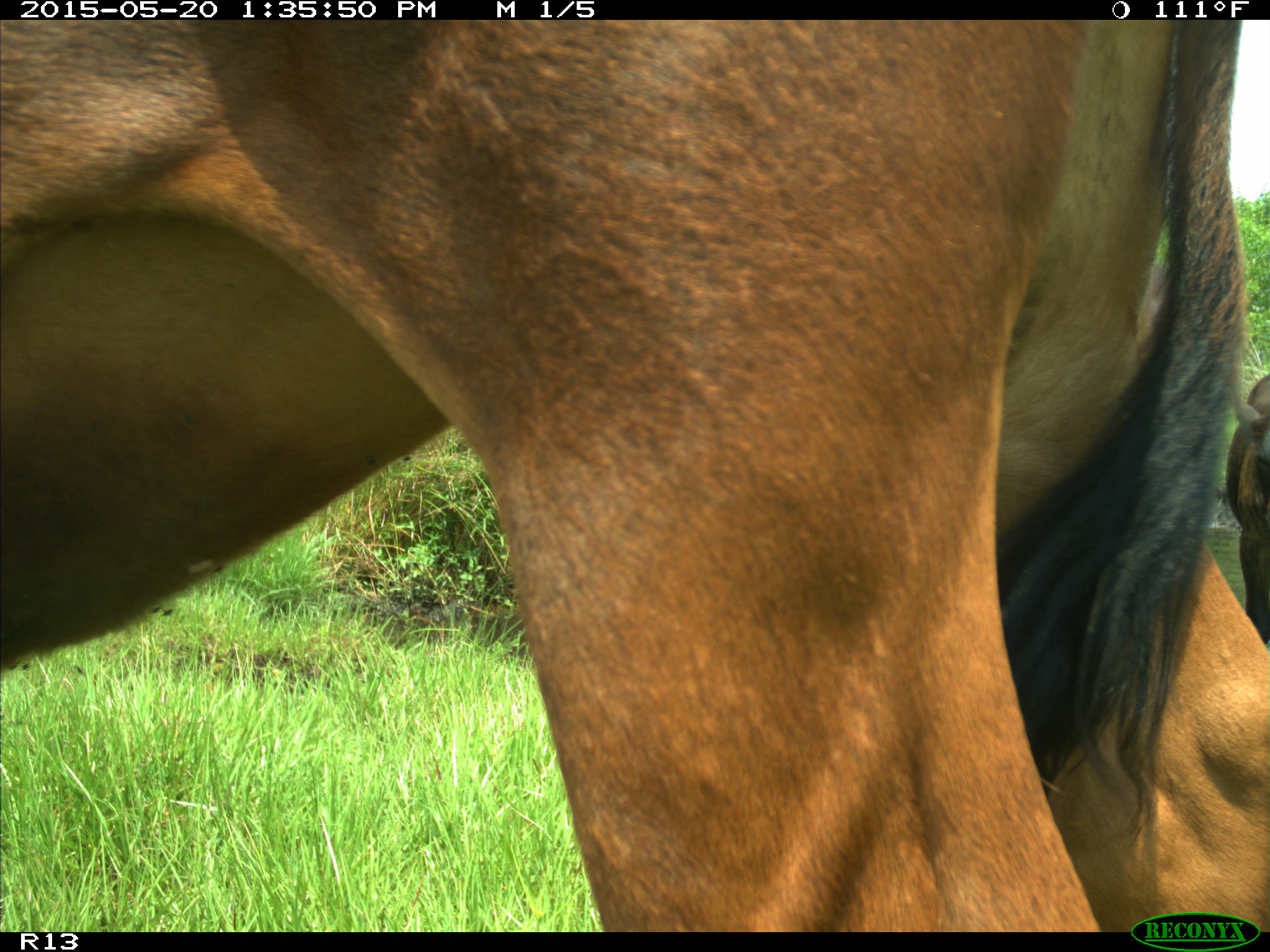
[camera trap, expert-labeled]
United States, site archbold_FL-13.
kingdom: Animalia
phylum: Chordata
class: Mammalia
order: Artiodactyla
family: Bovidae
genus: Bos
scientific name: Bos taurus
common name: domestic cow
Bos taurus (domestic cow).